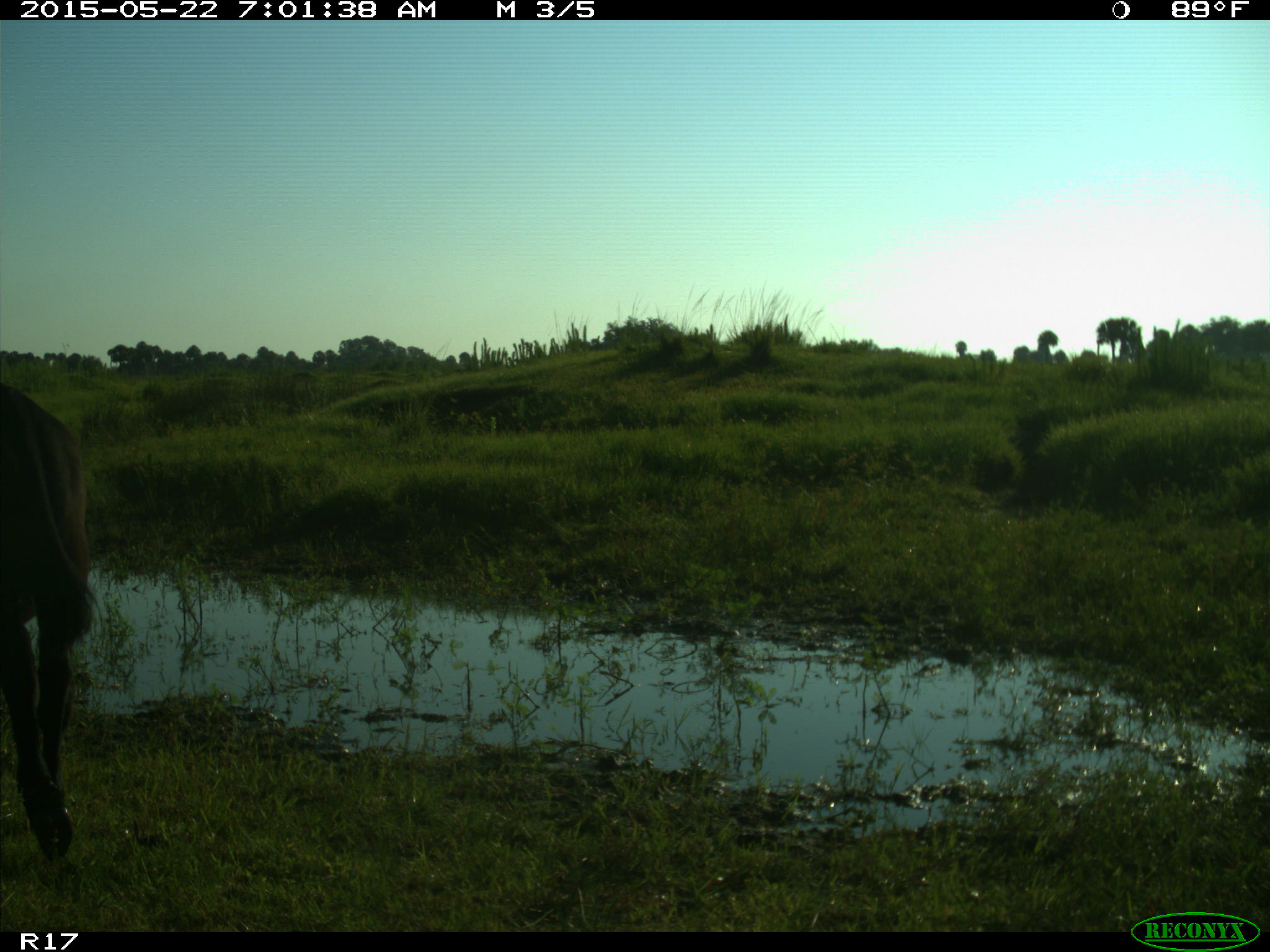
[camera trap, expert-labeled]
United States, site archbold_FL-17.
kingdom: Animalia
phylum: Chordata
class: Mammalia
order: Artiodactyla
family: Bovidae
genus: Bos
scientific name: Bos taurus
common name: domestic cow